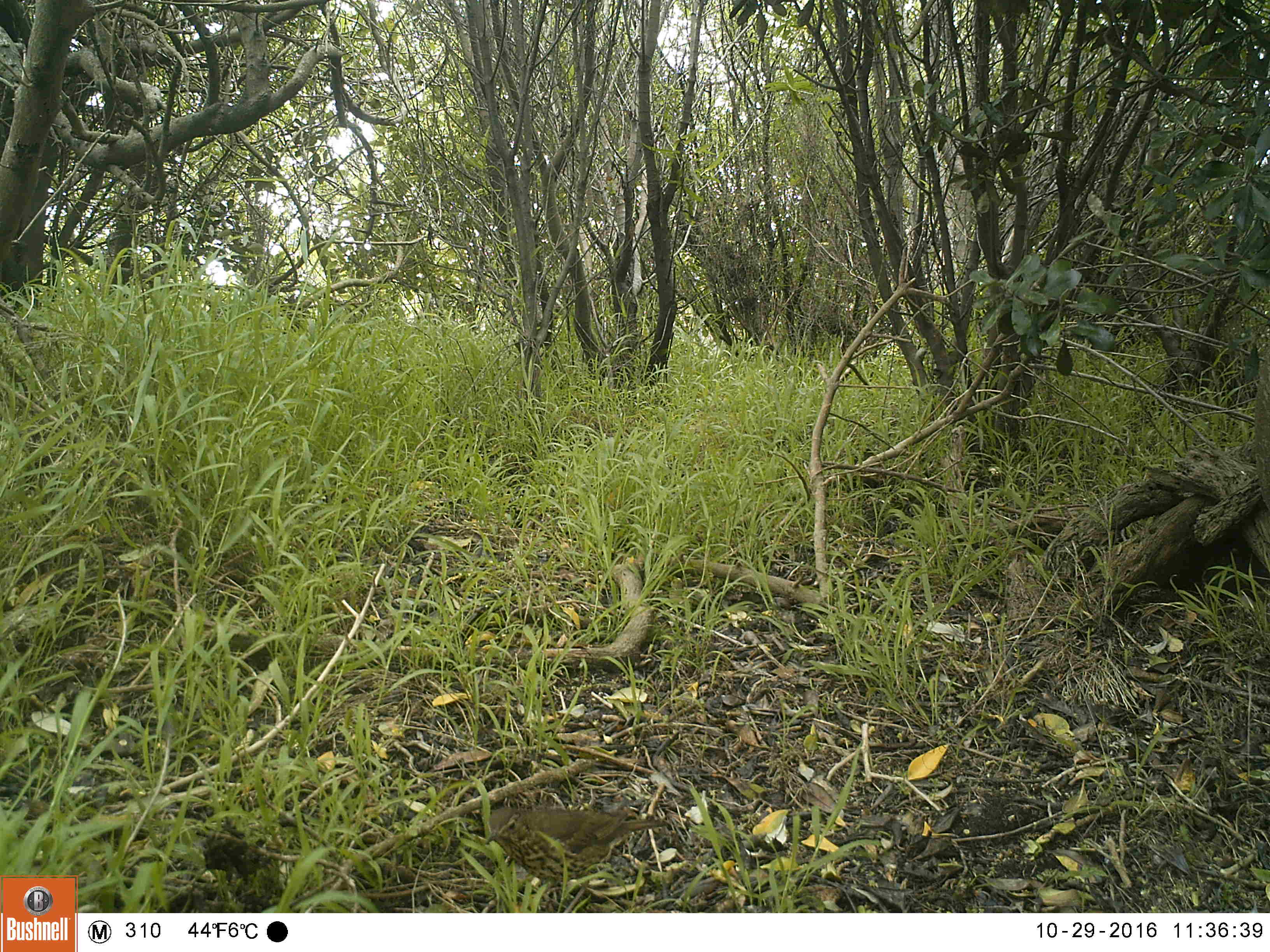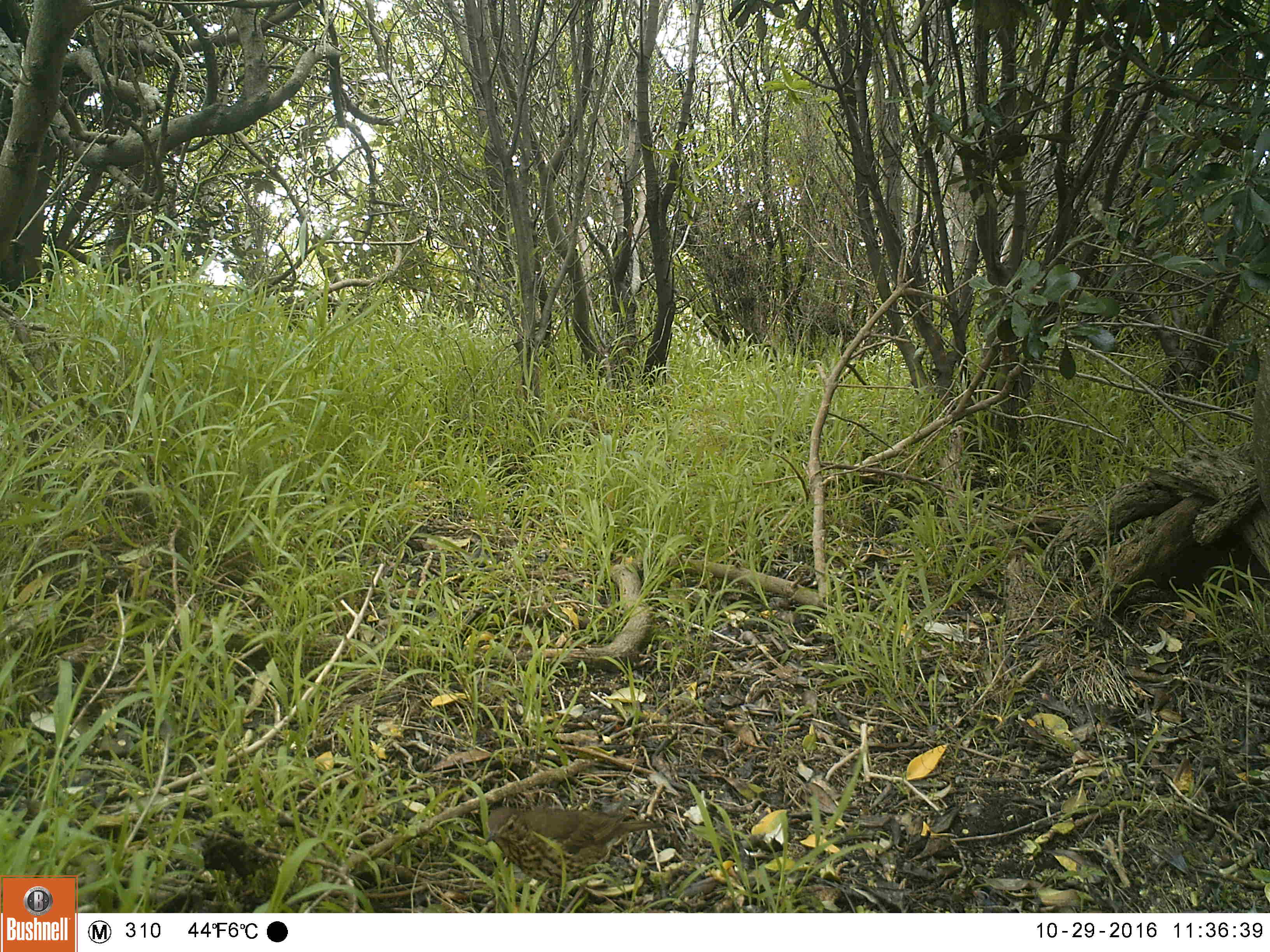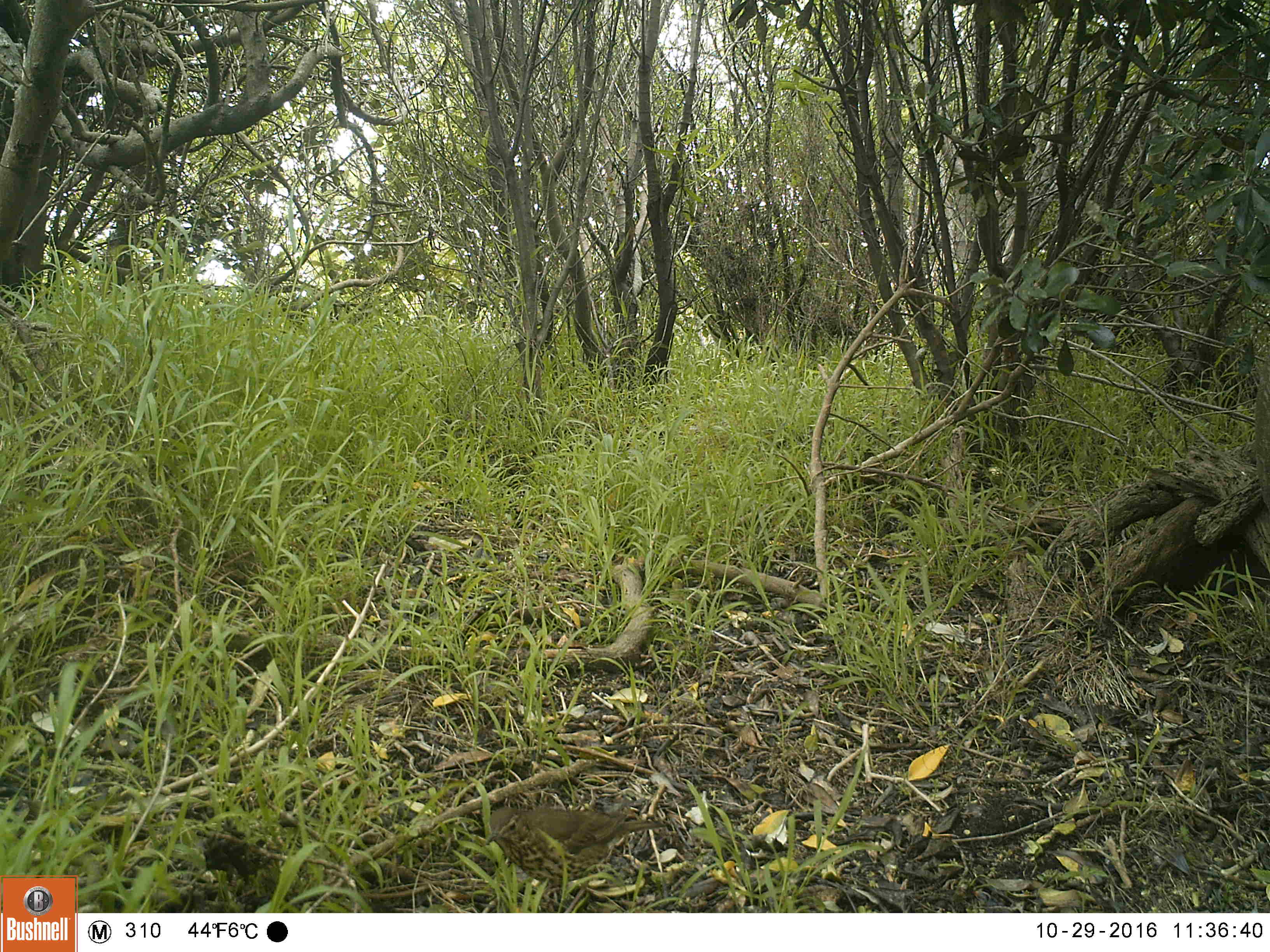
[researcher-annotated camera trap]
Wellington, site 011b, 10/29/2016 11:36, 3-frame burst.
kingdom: Animalia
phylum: Chordata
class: Aves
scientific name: Aves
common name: bird